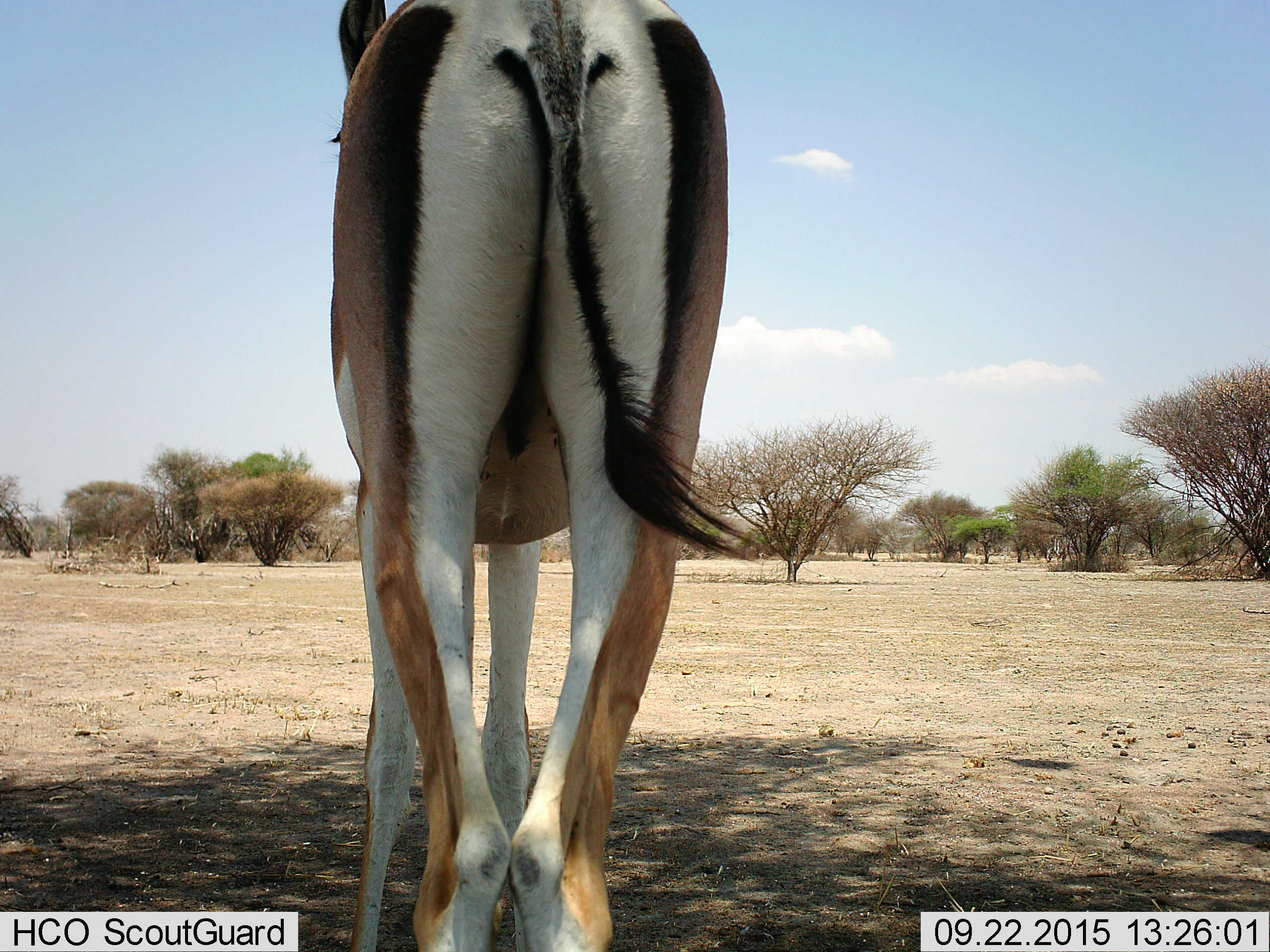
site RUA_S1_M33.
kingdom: Animalia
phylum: Chordata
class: Mammalia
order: Artiodactyla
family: Bovidae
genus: Nanger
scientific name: Nanger granti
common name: grant's gazelle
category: gazellegrants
Gazellegrants (grant's gazelle) (Nanger granti), count 1. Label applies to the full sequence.